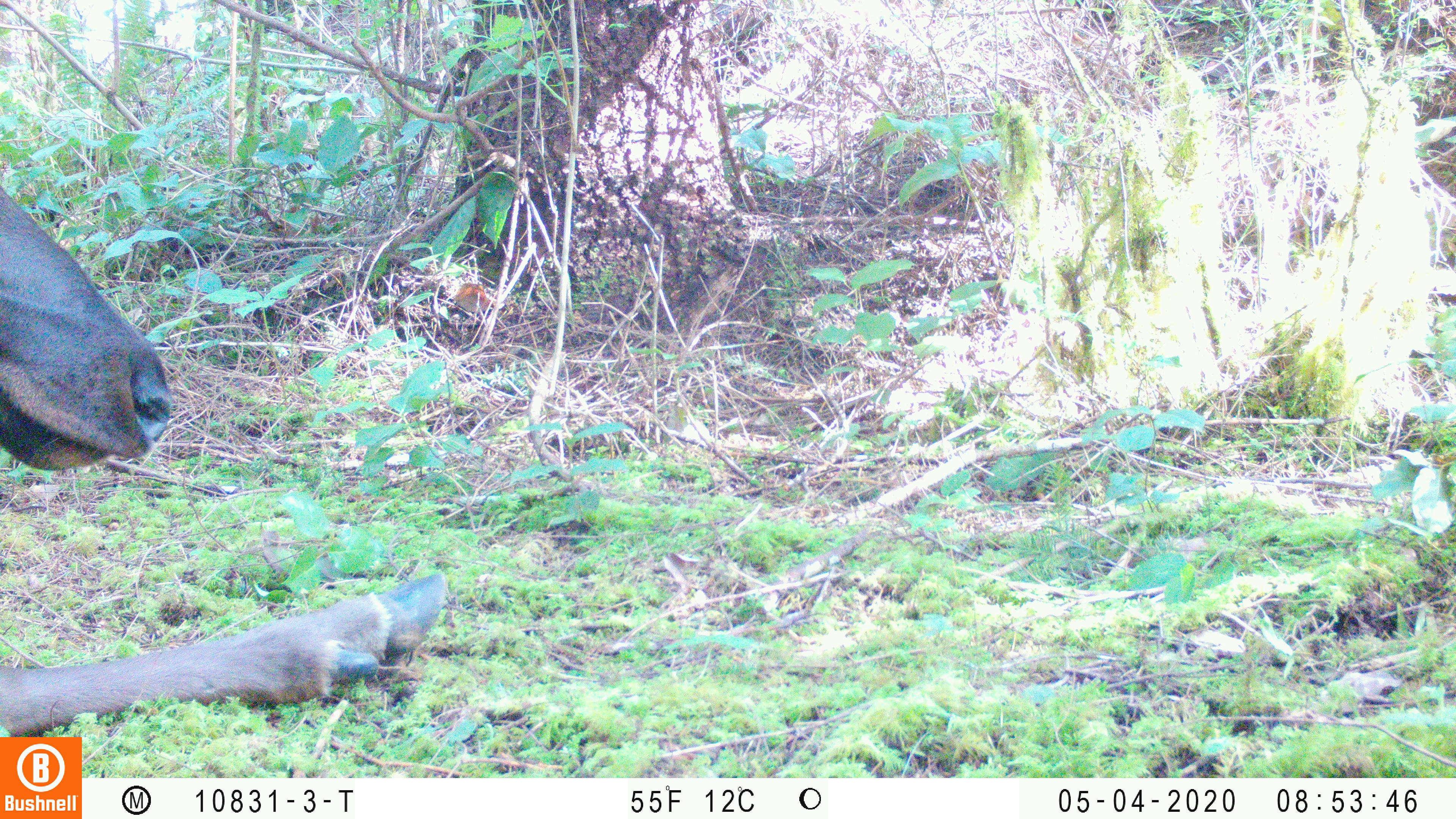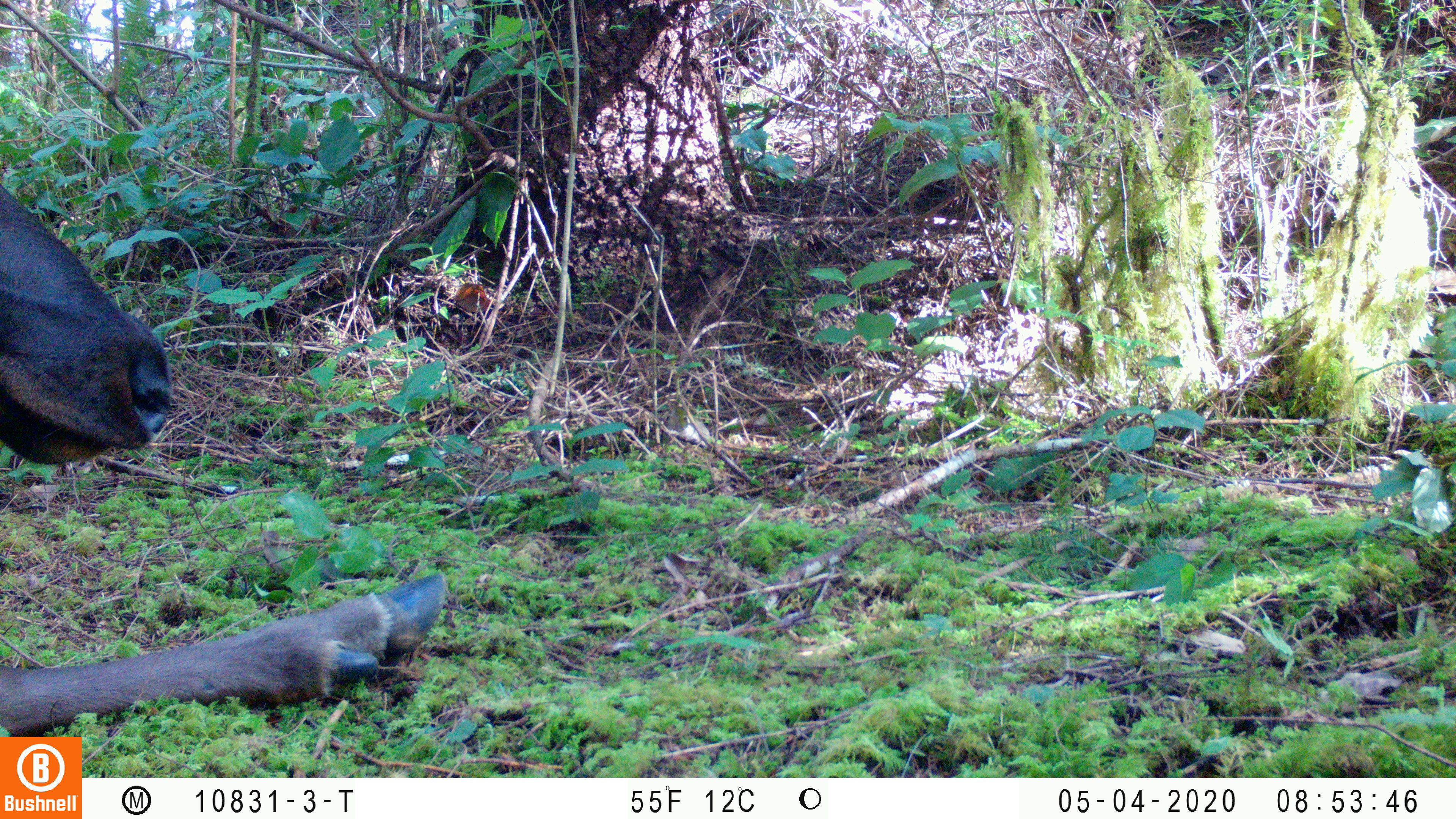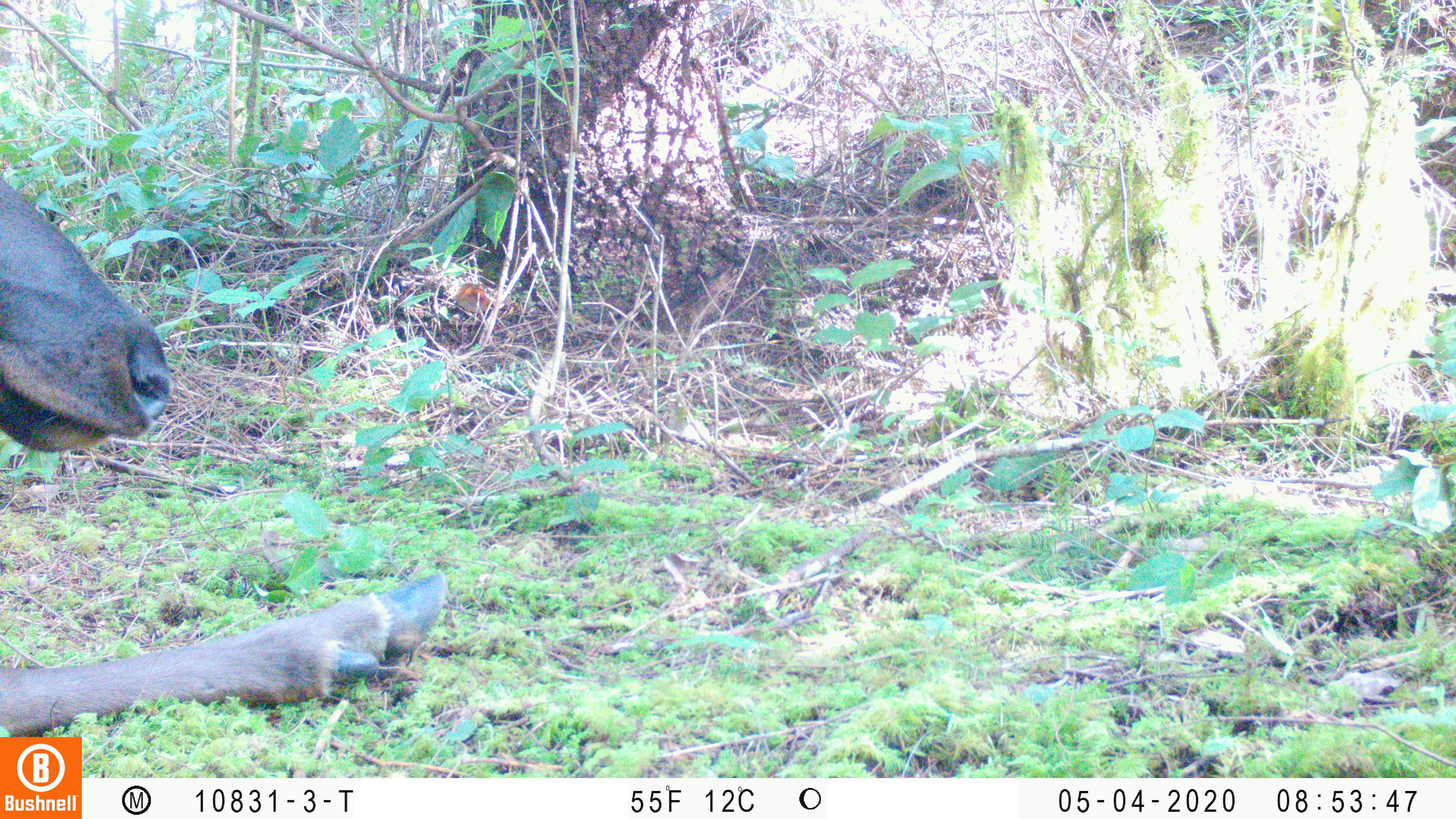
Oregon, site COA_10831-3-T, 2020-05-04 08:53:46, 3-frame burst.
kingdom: Animalia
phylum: Chordata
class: Mammalia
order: Artiodactyla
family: Cervidae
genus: Cervus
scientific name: Cervus canadensis roosevelti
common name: roosevelt elk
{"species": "roosevelt elk (Cervus canadensis roosevelti)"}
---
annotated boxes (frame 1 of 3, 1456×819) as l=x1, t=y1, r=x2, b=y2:
roosevelt elk: l=2, t=183, r=452, b=730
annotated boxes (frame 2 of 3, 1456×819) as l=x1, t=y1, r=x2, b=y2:
roosevelt elk: l=4, t=179, r=450, b=732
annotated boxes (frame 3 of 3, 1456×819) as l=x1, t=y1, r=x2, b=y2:
roosevelt elk: l=0, t=171, r=450, b=730